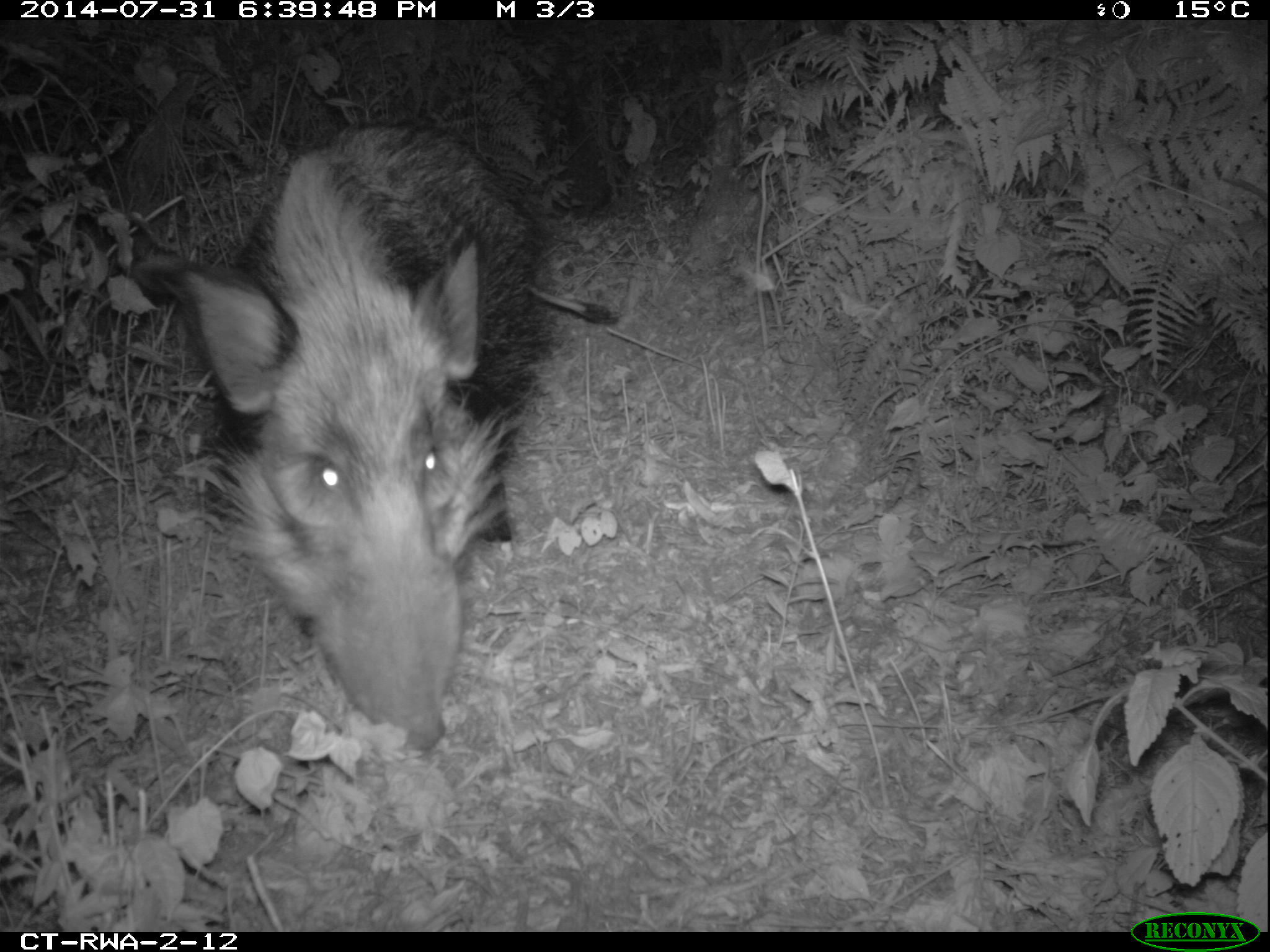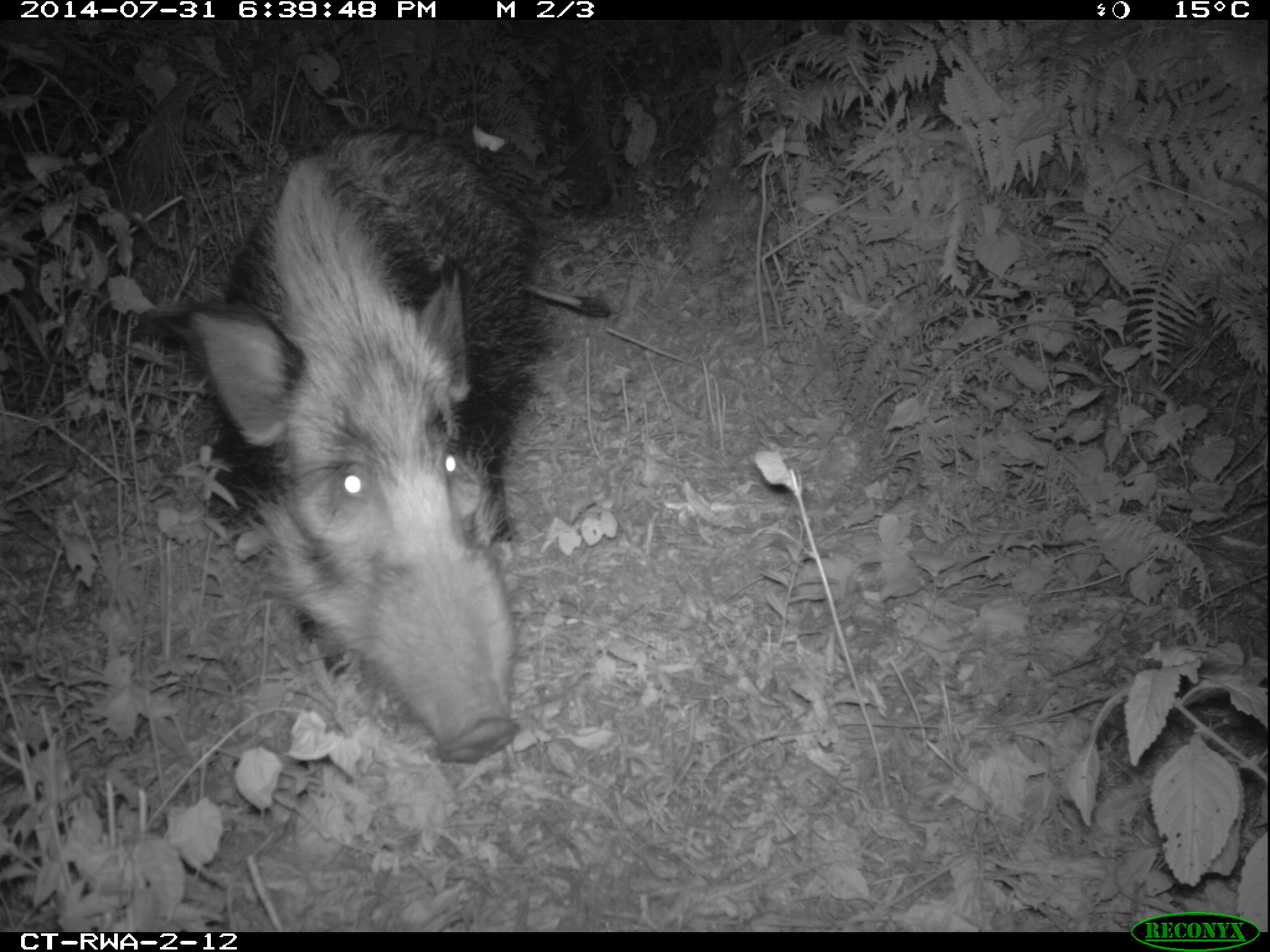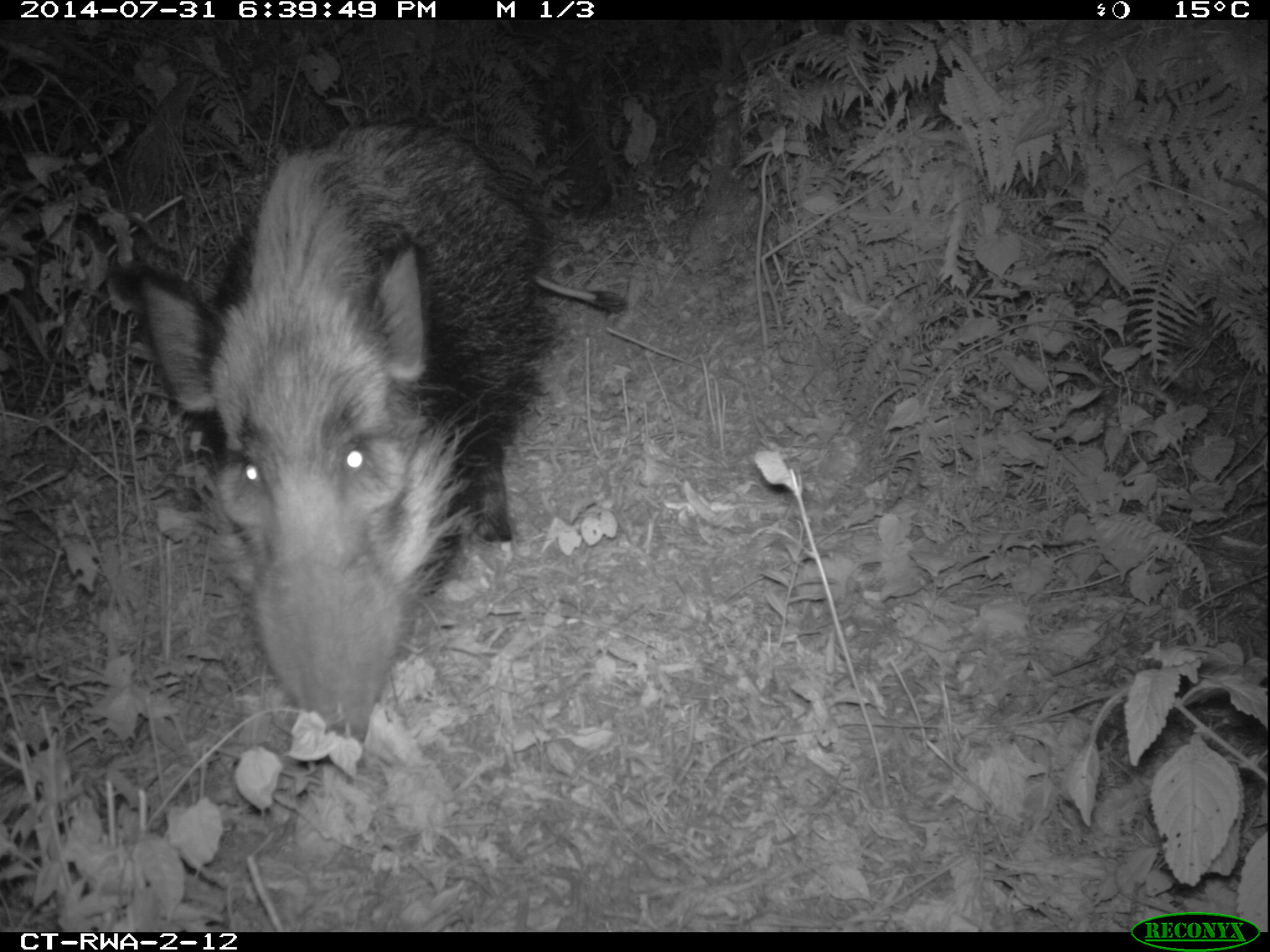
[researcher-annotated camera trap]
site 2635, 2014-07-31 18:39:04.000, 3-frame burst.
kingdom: Animalia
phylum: Chordata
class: Mammalia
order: Artiodactyla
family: Suidae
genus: Potamochoerus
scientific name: Potamochoerus larvatus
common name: bushpig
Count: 2.